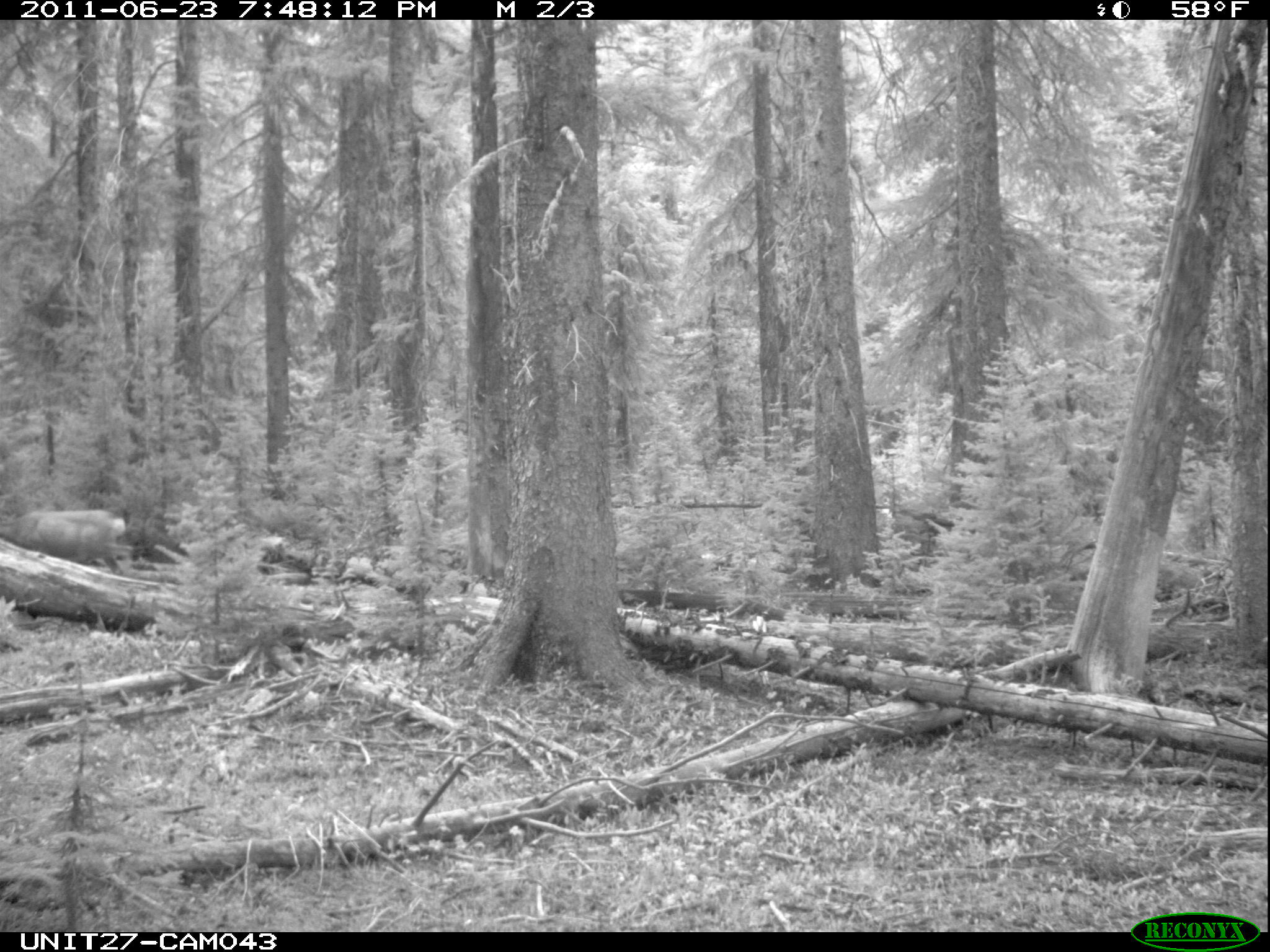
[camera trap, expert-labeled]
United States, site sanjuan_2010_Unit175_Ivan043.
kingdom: Animalia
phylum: Chordata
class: Mammalia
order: Artiodactyla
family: Cervidae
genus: Odocoileus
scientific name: Odocoileus hemionus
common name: mule deer